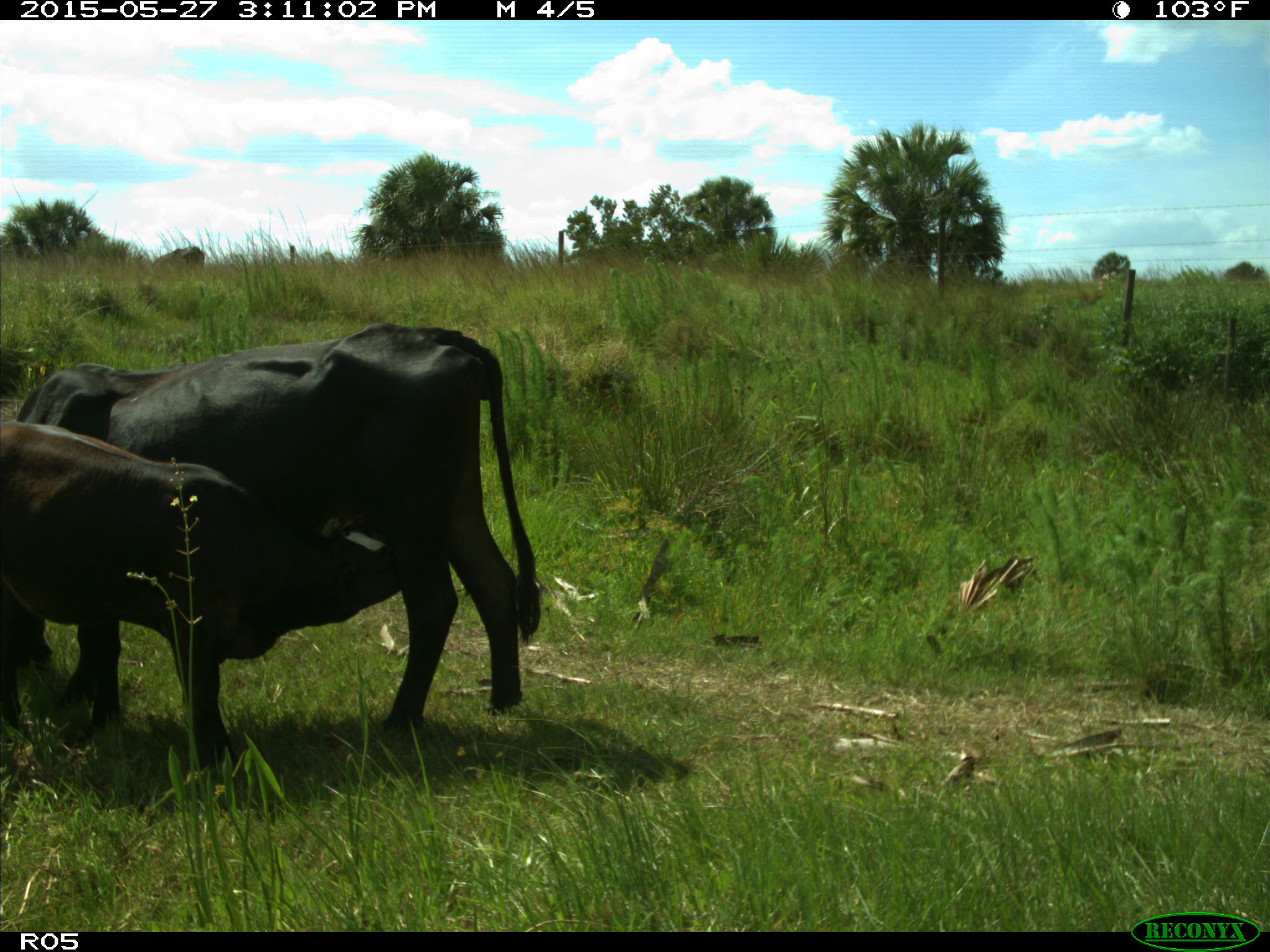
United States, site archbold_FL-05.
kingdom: Animalia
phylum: Chordata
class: Mammalia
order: Artiodactyla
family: Bovidae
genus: Bos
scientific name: Bos taurus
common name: domestic cow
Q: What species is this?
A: Bos taurus (domestic cow).